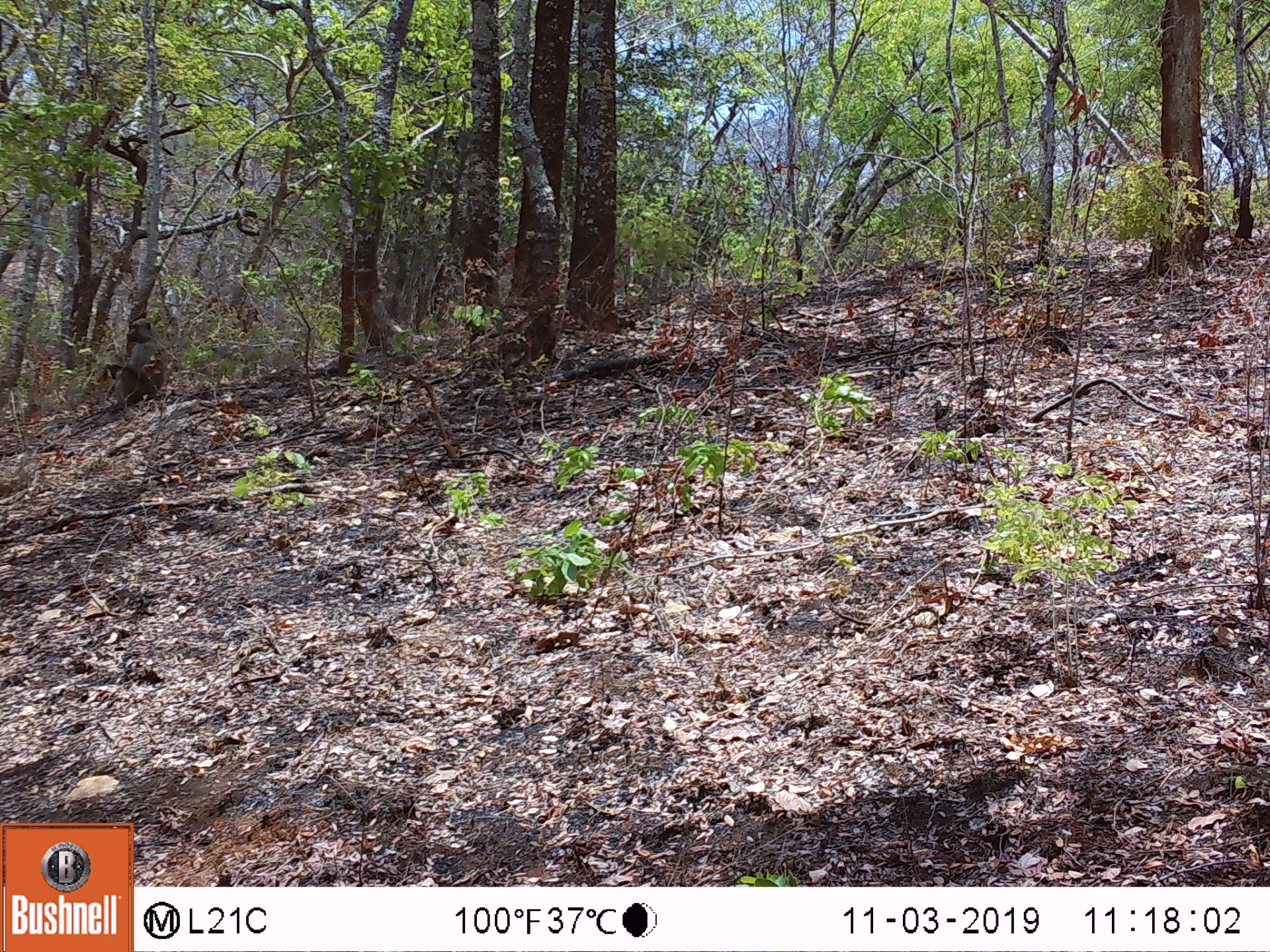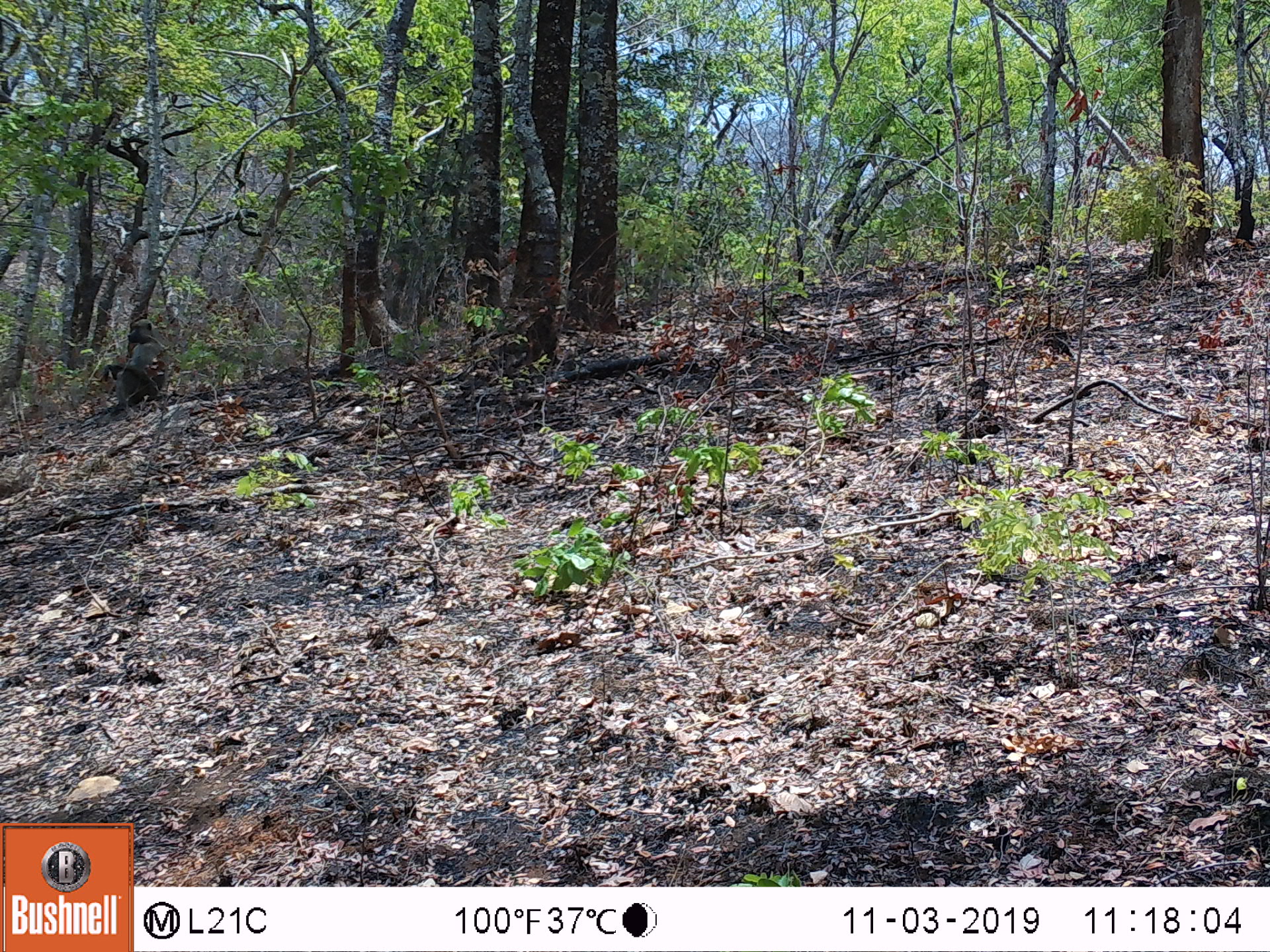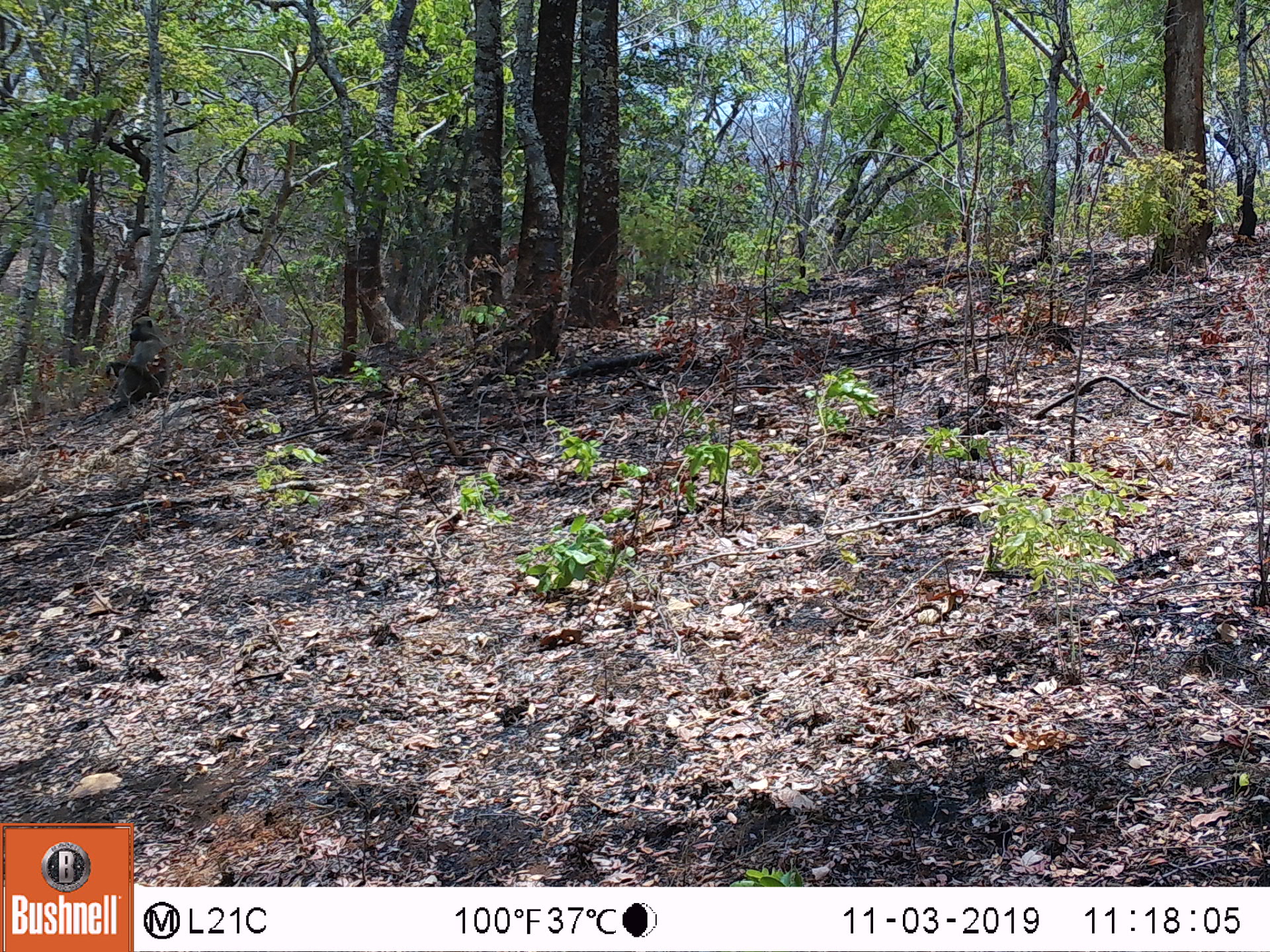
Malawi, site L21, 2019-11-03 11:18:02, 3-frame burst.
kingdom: Animalia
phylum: Chordata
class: Mammalia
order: Primates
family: Cercopithecidae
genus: Papio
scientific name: Papio cynocephalus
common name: yellow baboon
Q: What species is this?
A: Yellow baboon (Papio cynocephalus).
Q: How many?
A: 1.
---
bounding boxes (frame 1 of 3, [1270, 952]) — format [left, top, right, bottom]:
yellow baboon: [94, 311, 172, 421]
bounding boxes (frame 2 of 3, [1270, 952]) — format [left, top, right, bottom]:
yellow baboon: [94, 313, 174, 414]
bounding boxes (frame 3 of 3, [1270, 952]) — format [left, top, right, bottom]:
yellow baboon: [104, 313, 172, 409]